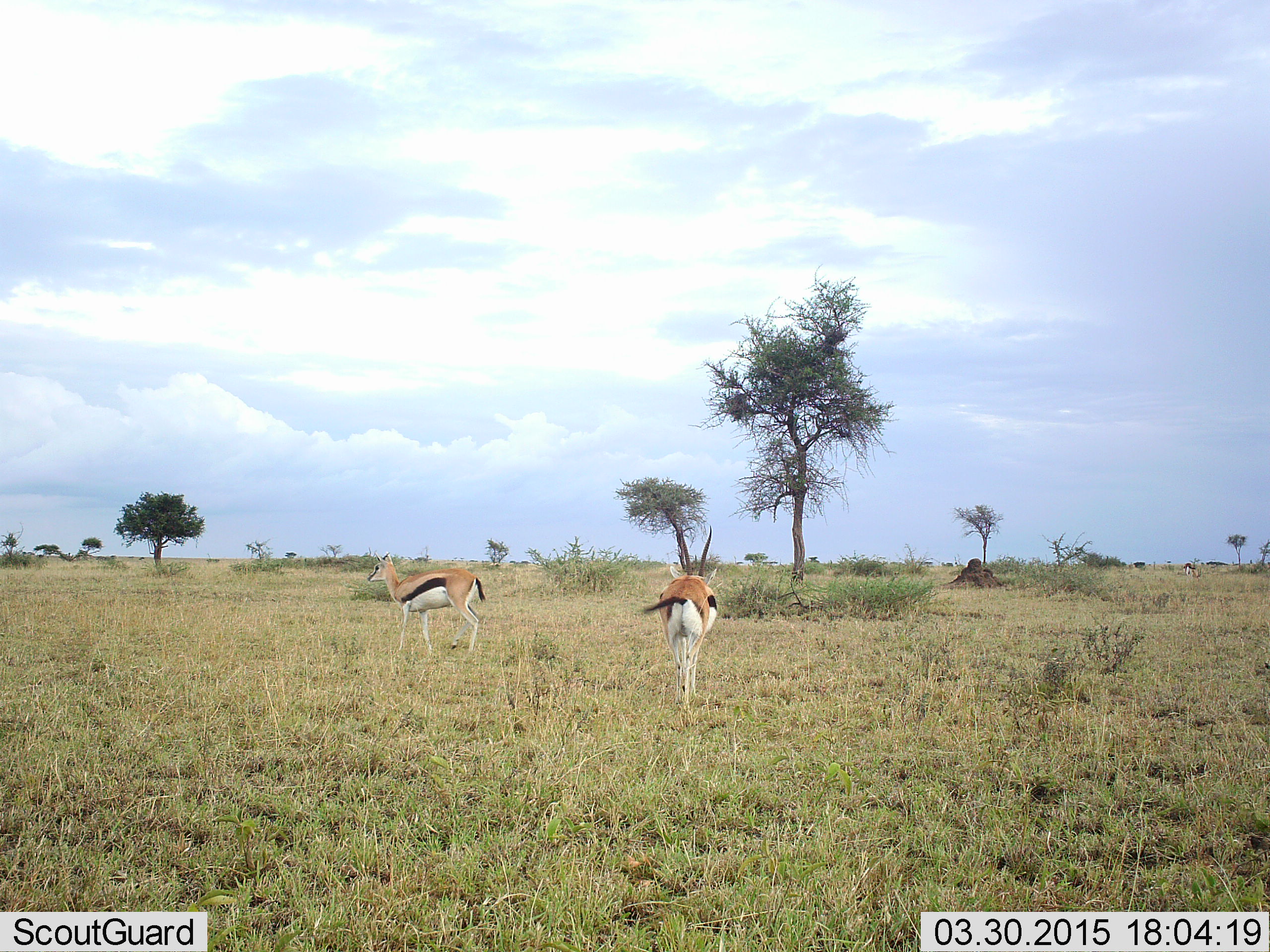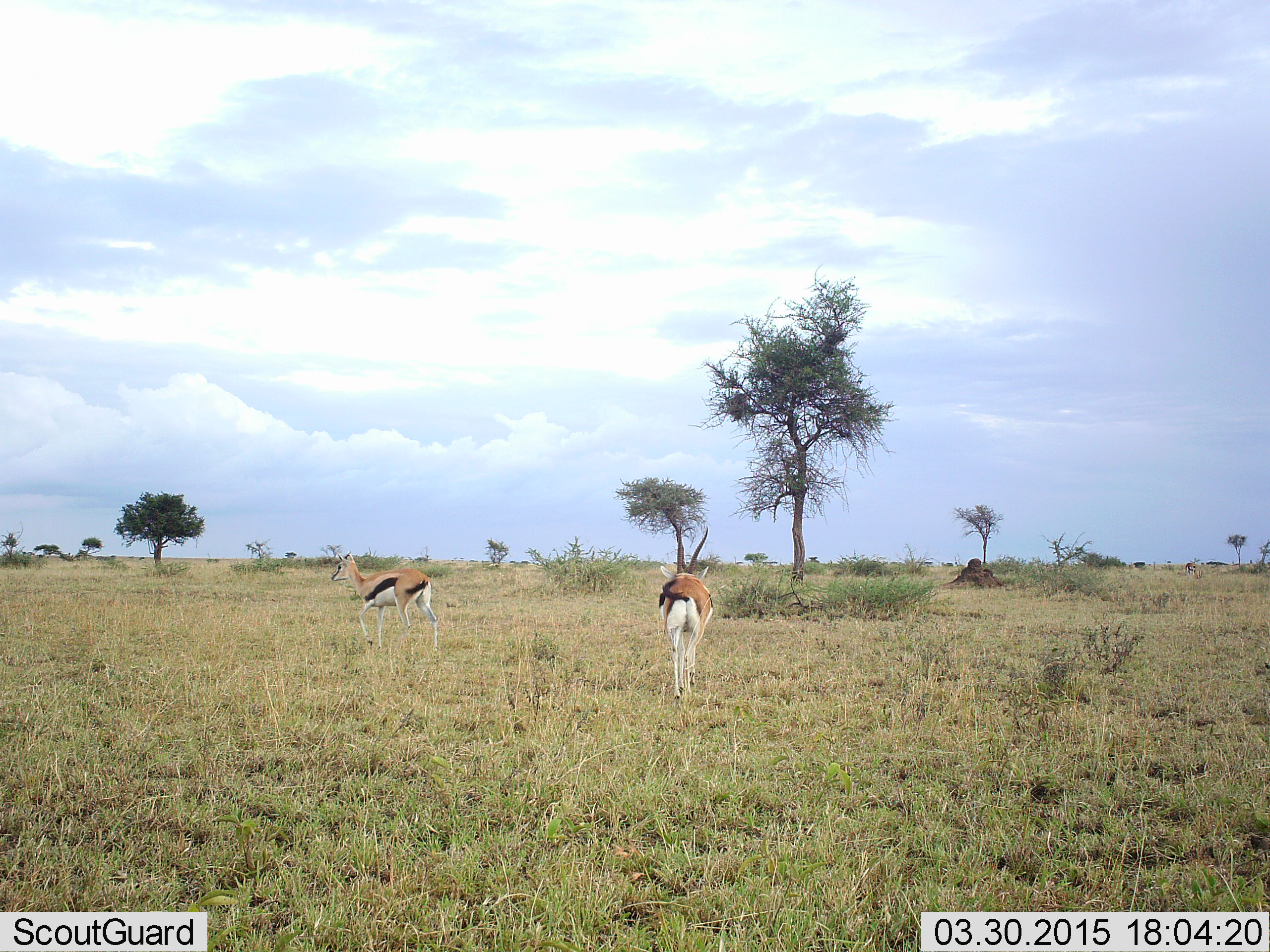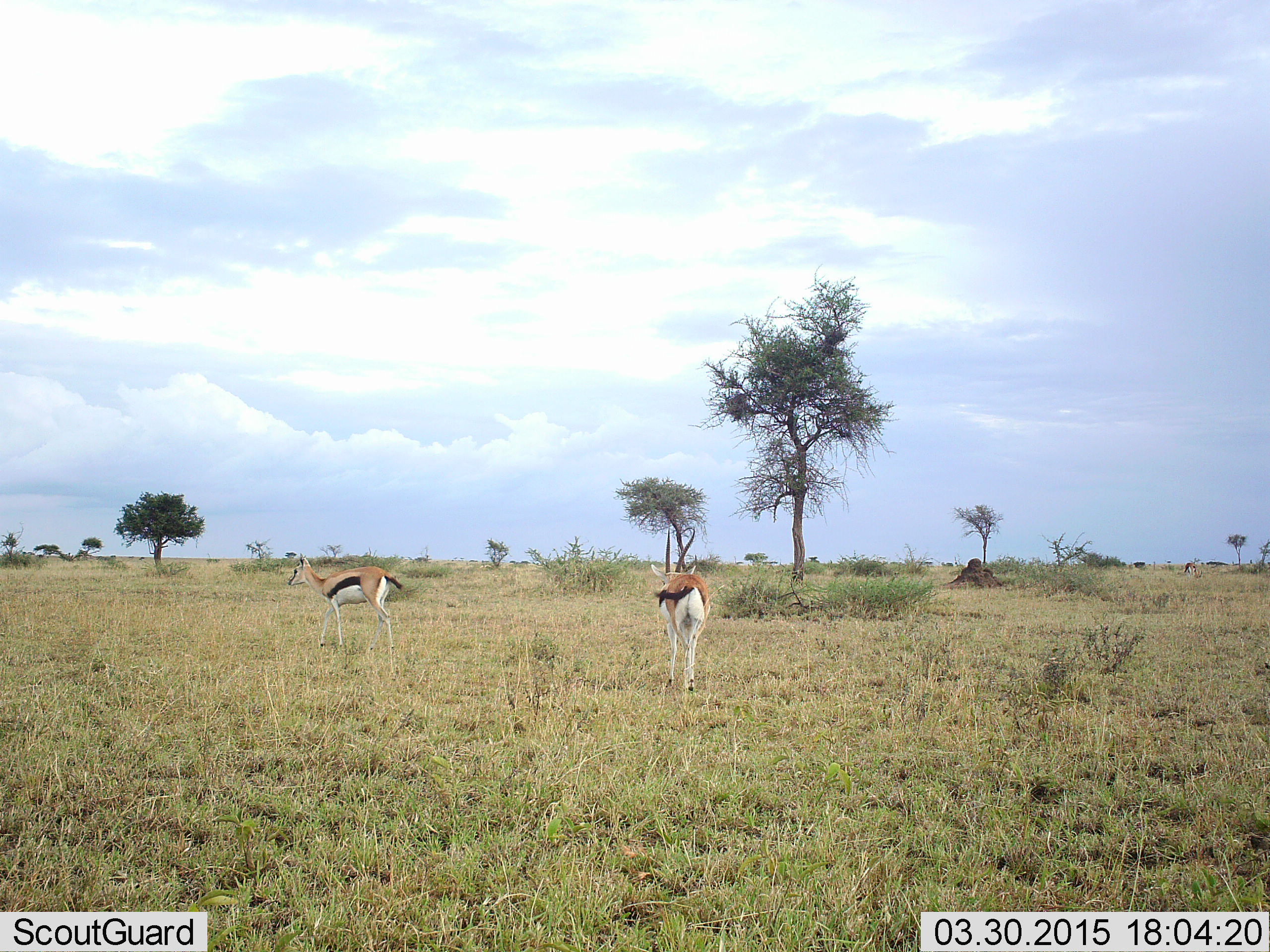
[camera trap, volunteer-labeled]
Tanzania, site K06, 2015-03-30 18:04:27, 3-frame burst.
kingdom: Animalia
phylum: Chordata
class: Mammalia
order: Artiodactyla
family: Bovidae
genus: Eudorcas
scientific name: Eudorcas thomsonii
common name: thomson's gazelle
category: gazellethomsons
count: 2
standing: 20%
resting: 0%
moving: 90%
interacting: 0%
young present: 0%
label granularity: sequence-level